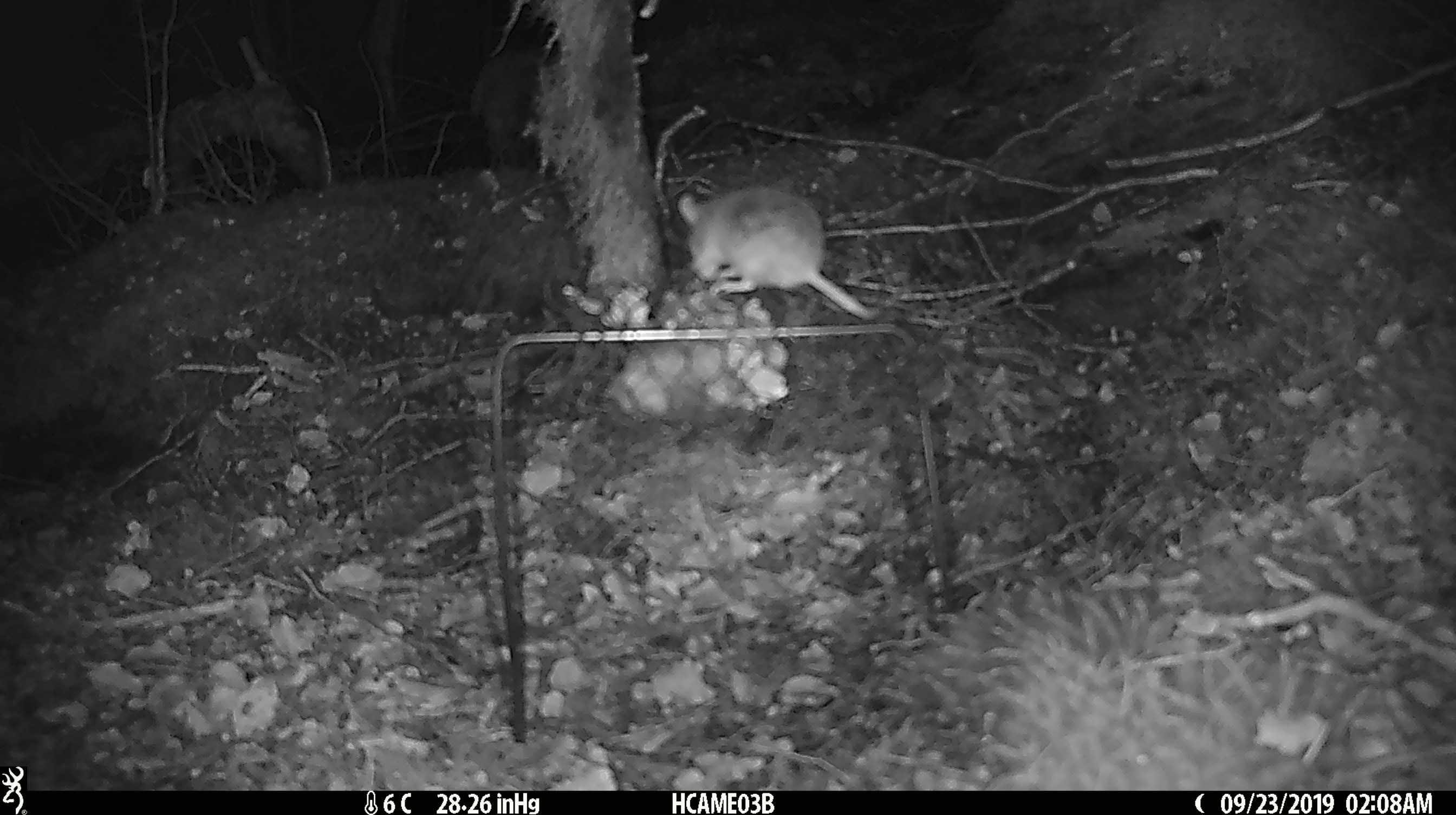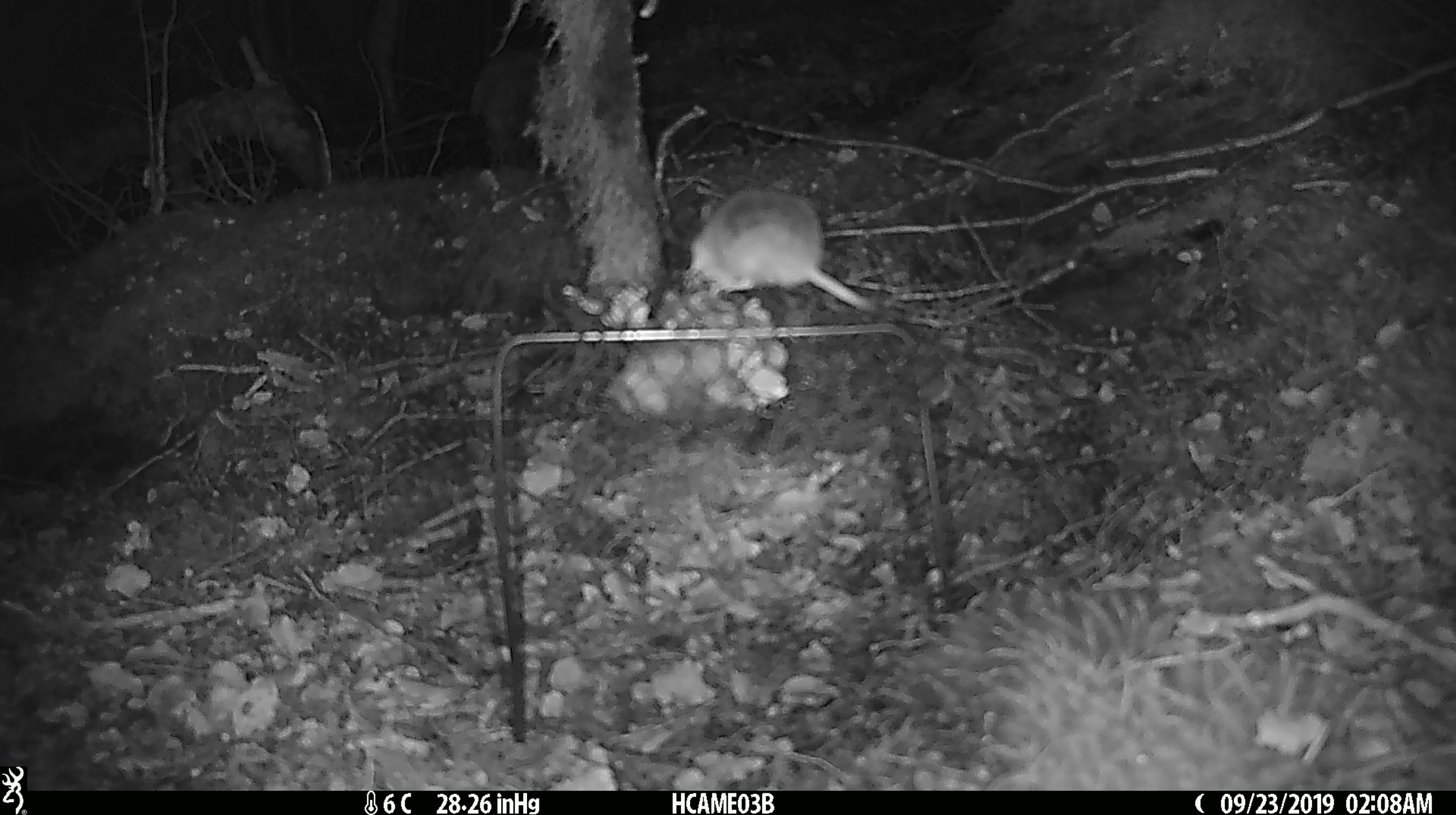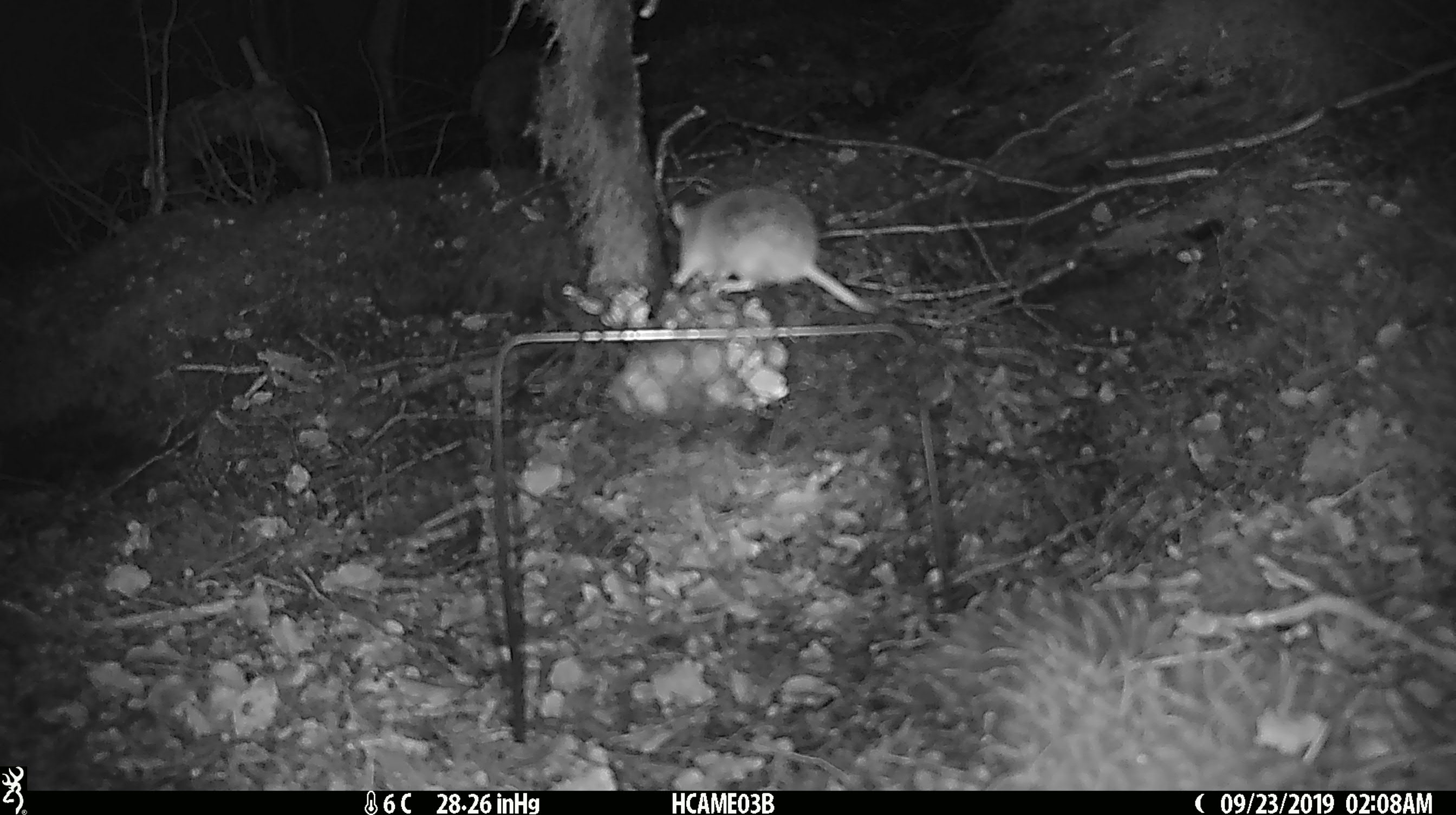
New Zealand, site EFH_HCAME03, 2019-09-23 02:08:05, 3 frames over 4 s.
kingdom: Animalia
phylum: Chordata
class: Mammalia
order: Rodentia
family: Muridae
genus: Mus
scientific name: Mus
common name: mouse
Mouse (Mus).